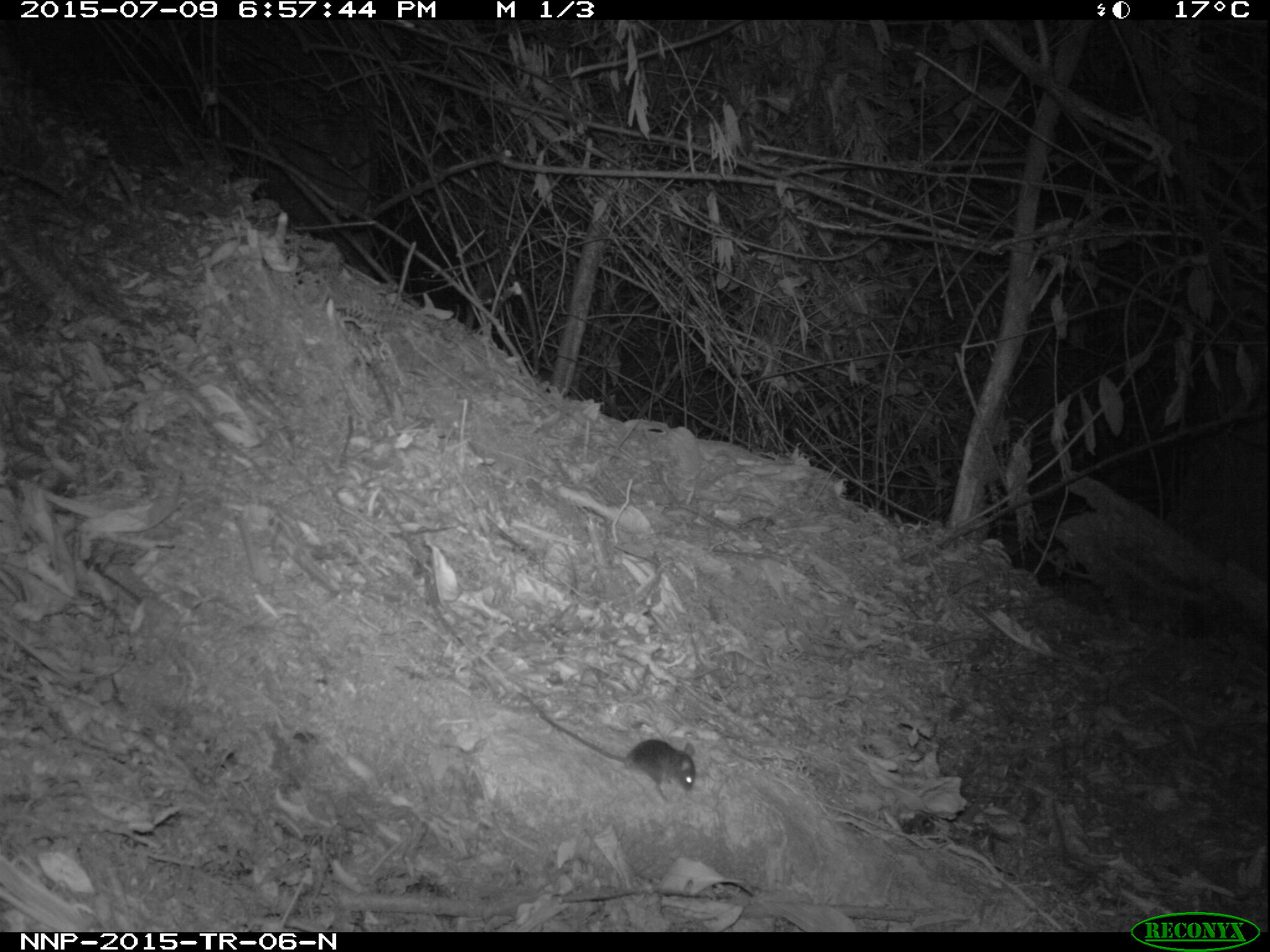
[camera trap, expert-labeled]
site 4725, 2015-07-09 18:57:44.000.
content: unidentified animal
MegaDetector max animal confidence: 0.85